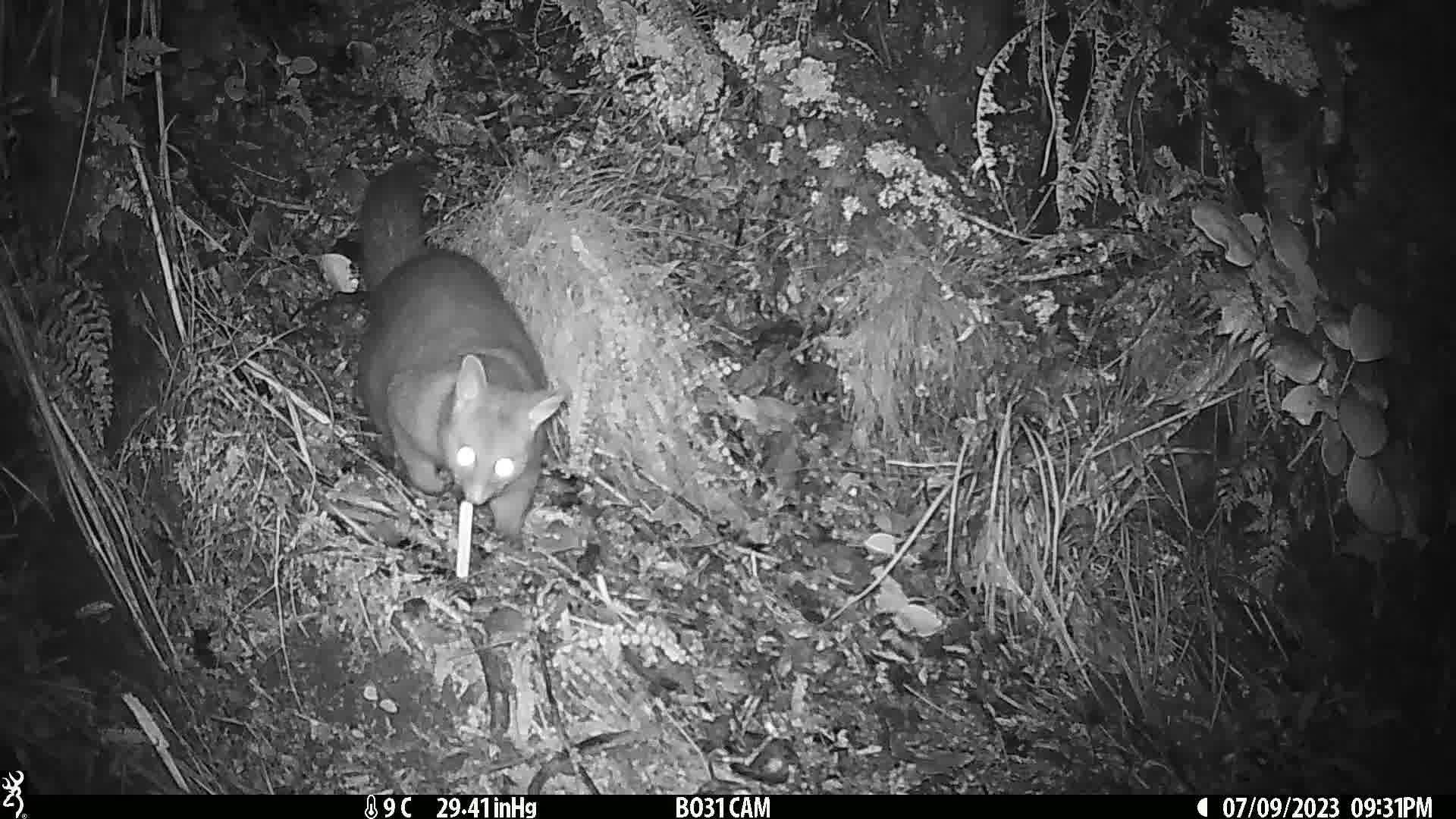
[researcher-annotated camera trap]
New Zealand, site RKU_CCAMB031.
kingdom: Animalia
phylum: Chordata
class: Mammalia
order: Diprotodontia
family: Phalangeridae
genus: Trichosurus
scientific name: Trichosurus vulpecula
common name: common brushtail possum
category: possum